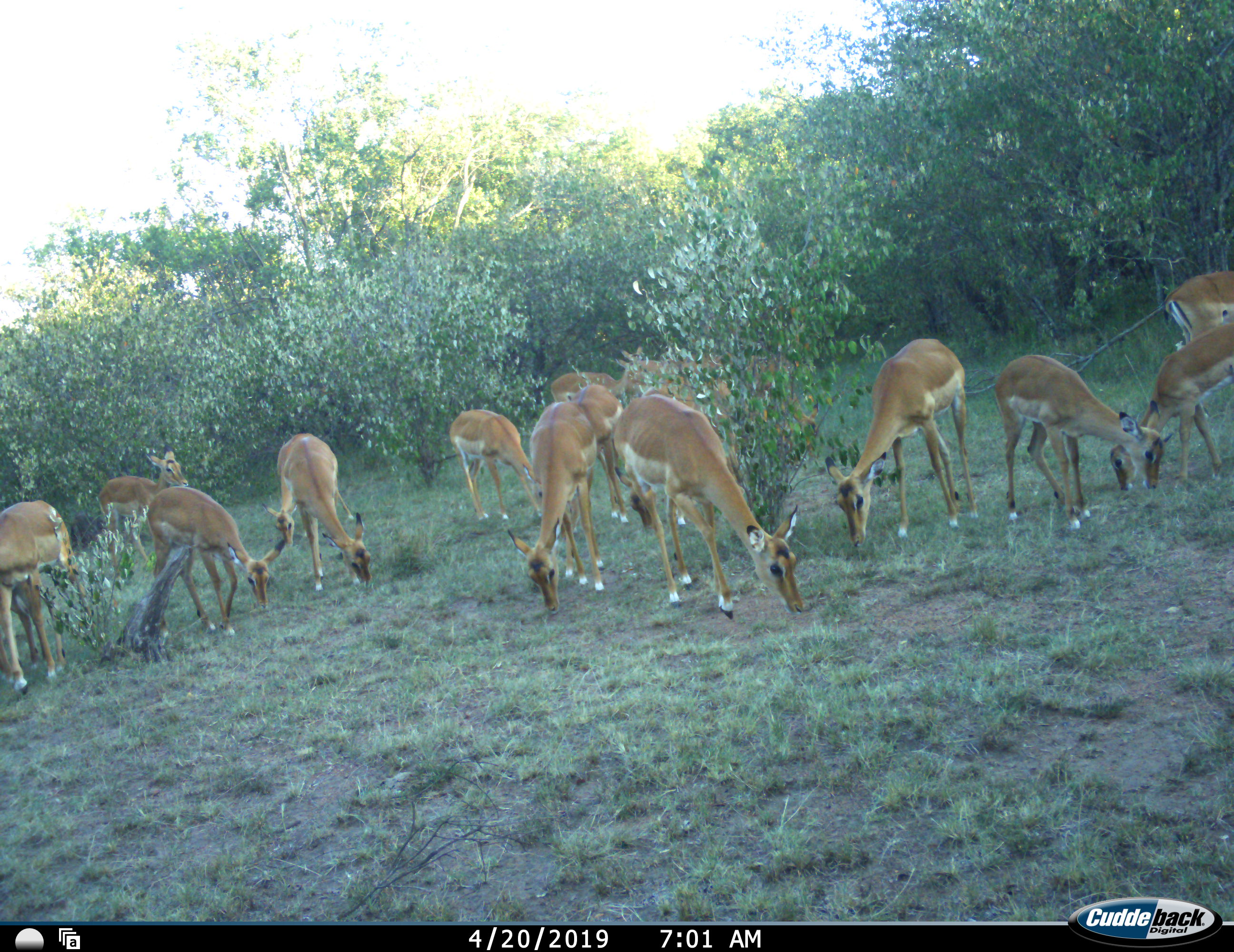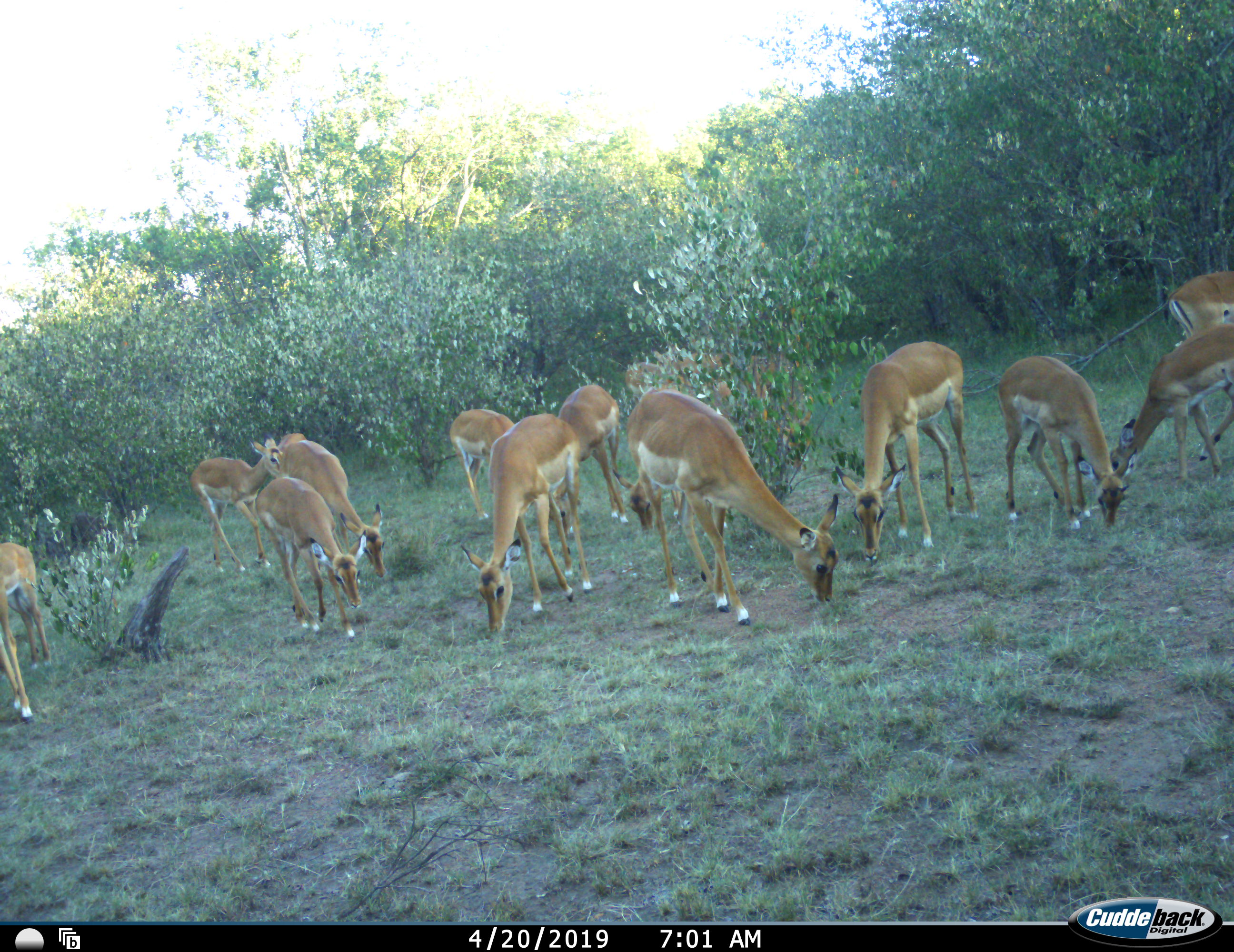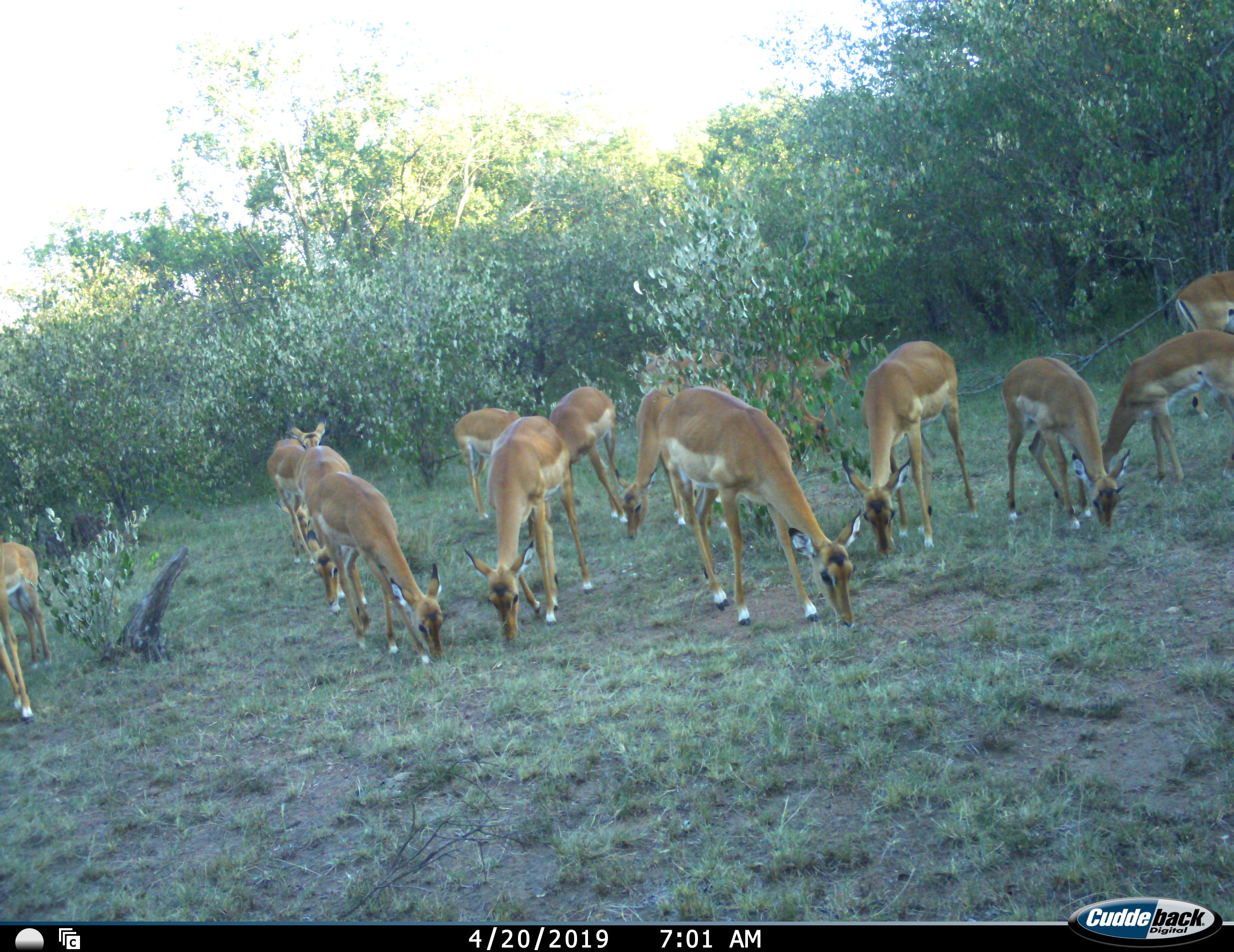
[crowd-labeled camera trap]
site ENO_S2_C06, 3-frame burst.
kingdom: Animalia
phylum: Chordata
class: Mammalia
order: Artiodactyla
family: Bovidae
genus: Aepyceros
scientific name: Aepyceros melampus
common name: impala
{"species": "impala (Aepyceros melampus)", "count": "11-50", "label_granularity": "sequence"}